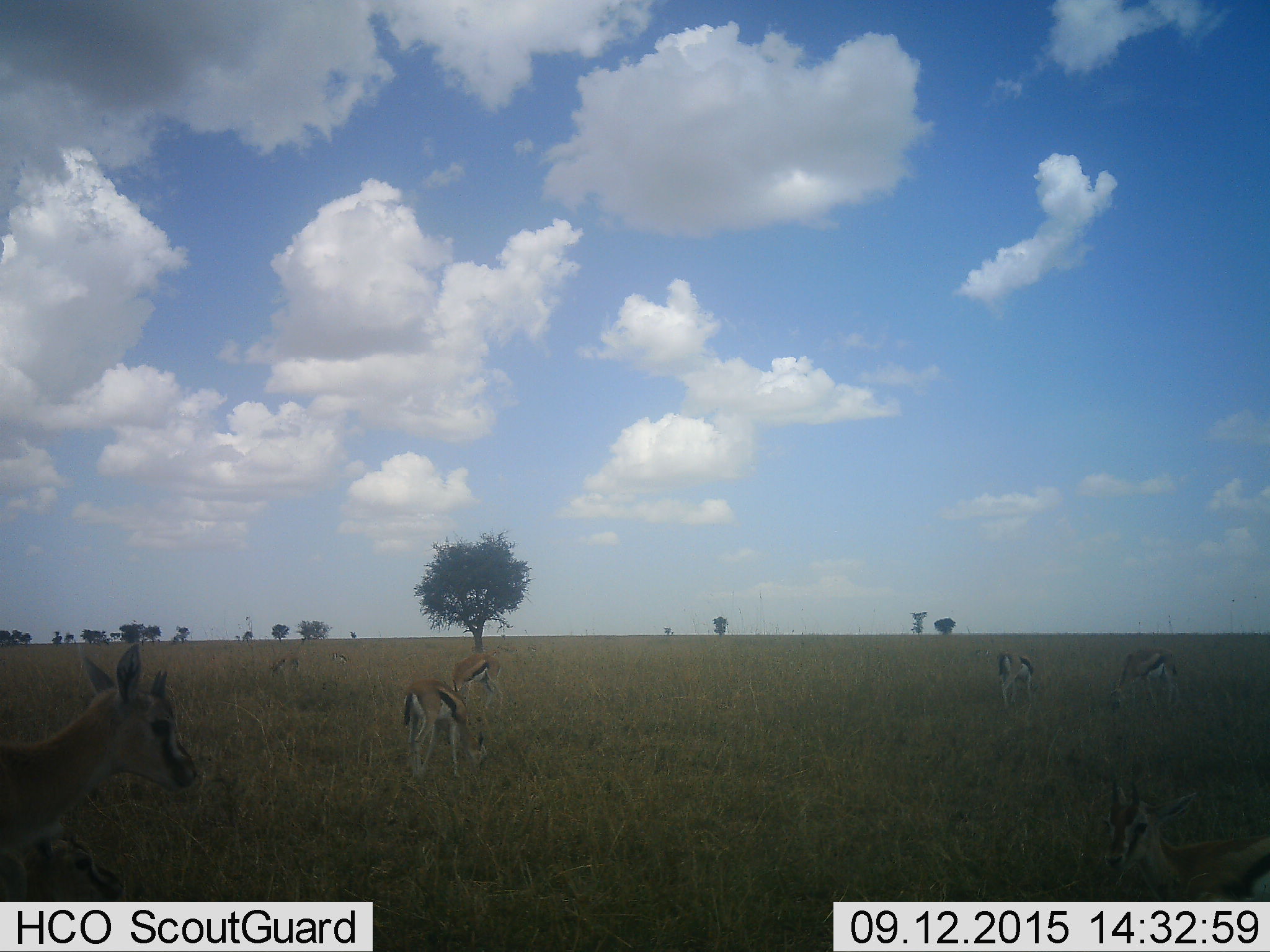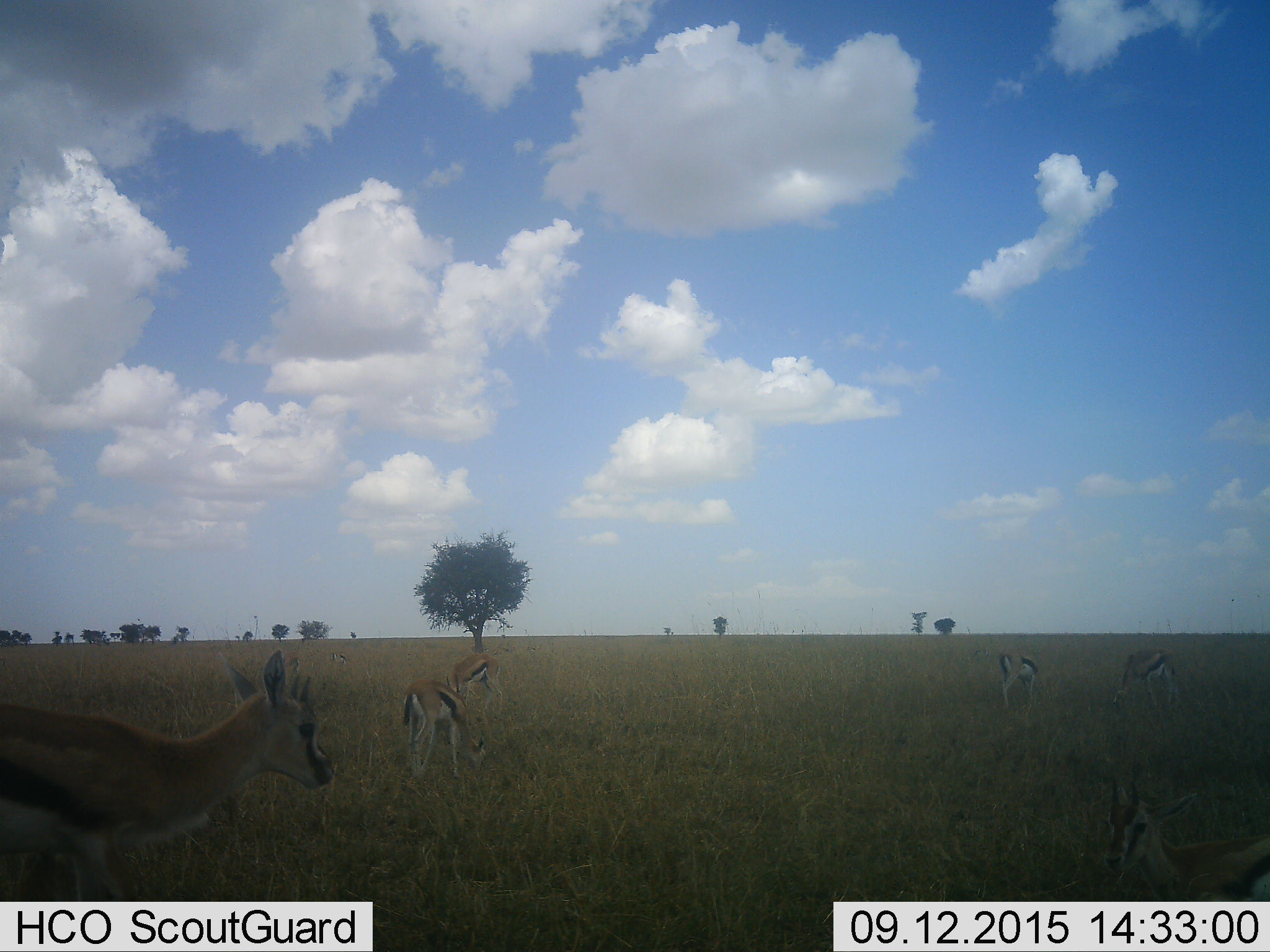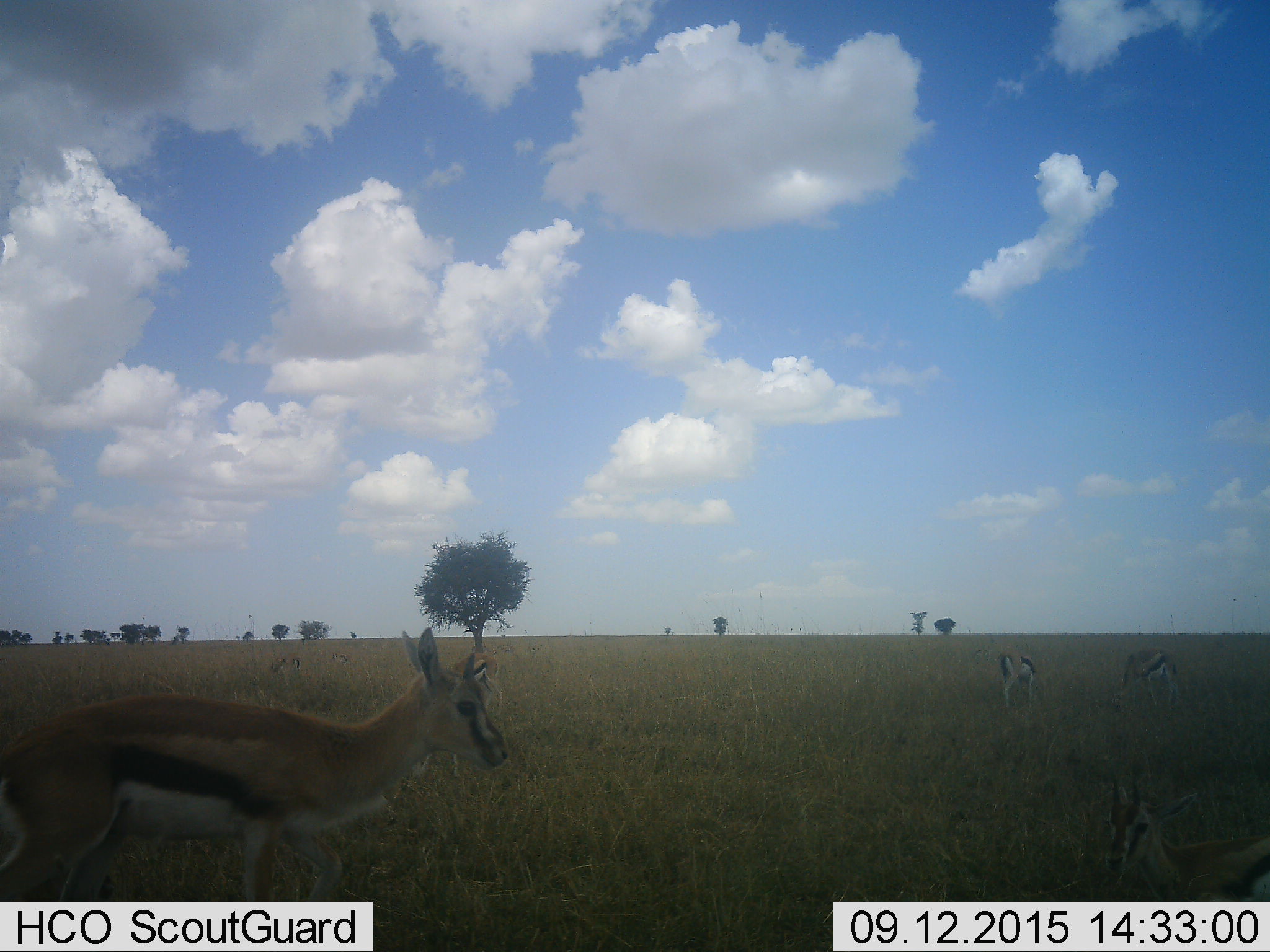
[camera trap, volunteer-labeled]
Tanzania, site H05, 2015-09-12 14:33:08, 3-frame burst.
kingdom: Animalia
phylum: Chordata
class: Mammalia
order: Artiodactyla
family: Bovidae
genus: Eudorcas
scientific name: Eudorcas thomsonii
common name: thomson's gazelle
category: gazellethomsons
Gazellethomsons (thomson's gazelle) (Eudorcas thomsonii), count 8. Behavior (volunteer vote fractions): standing 78%, resting 44%, moving 33%, interacting 0%. Young present (vote fraction): 44%. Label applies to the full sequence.